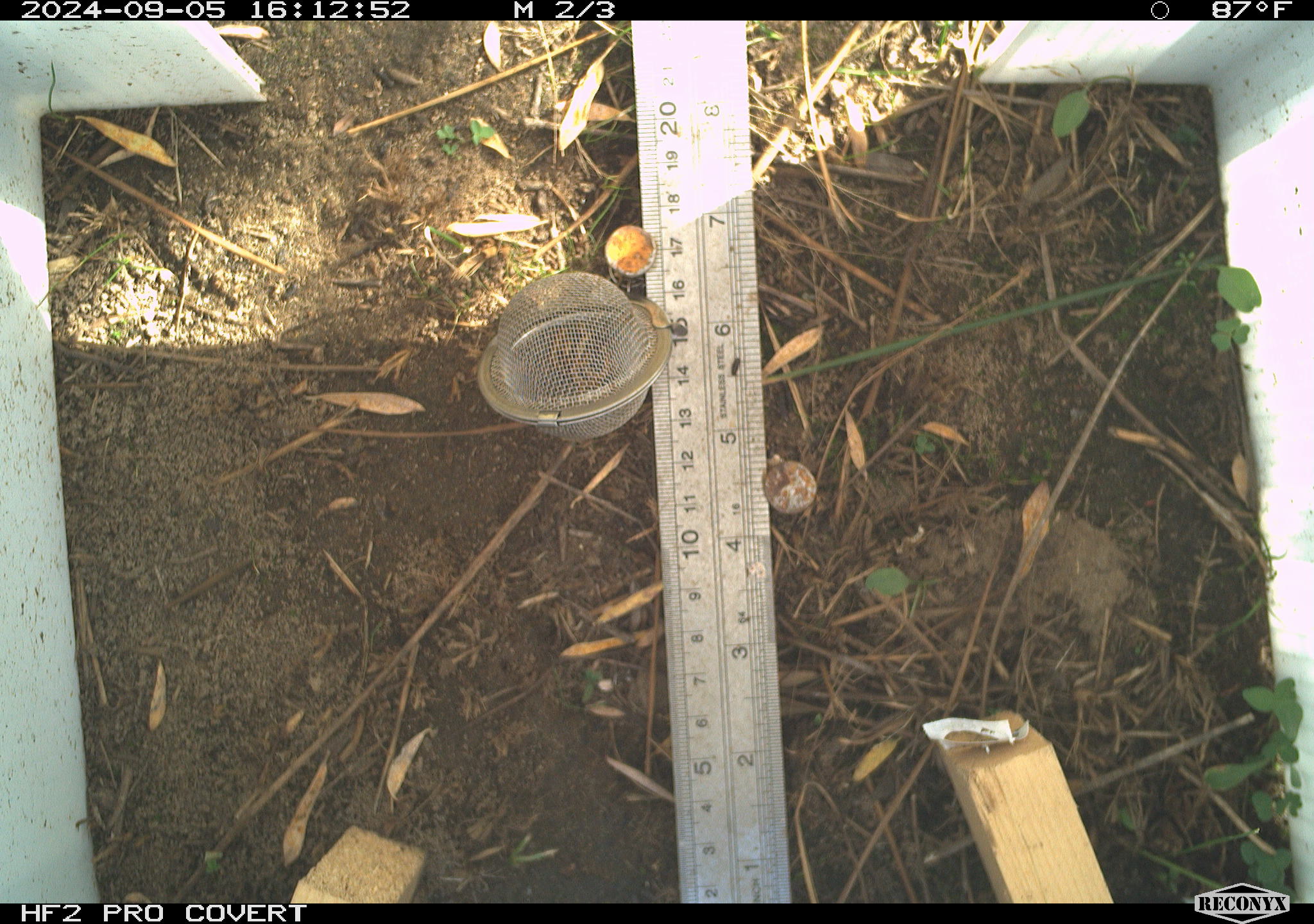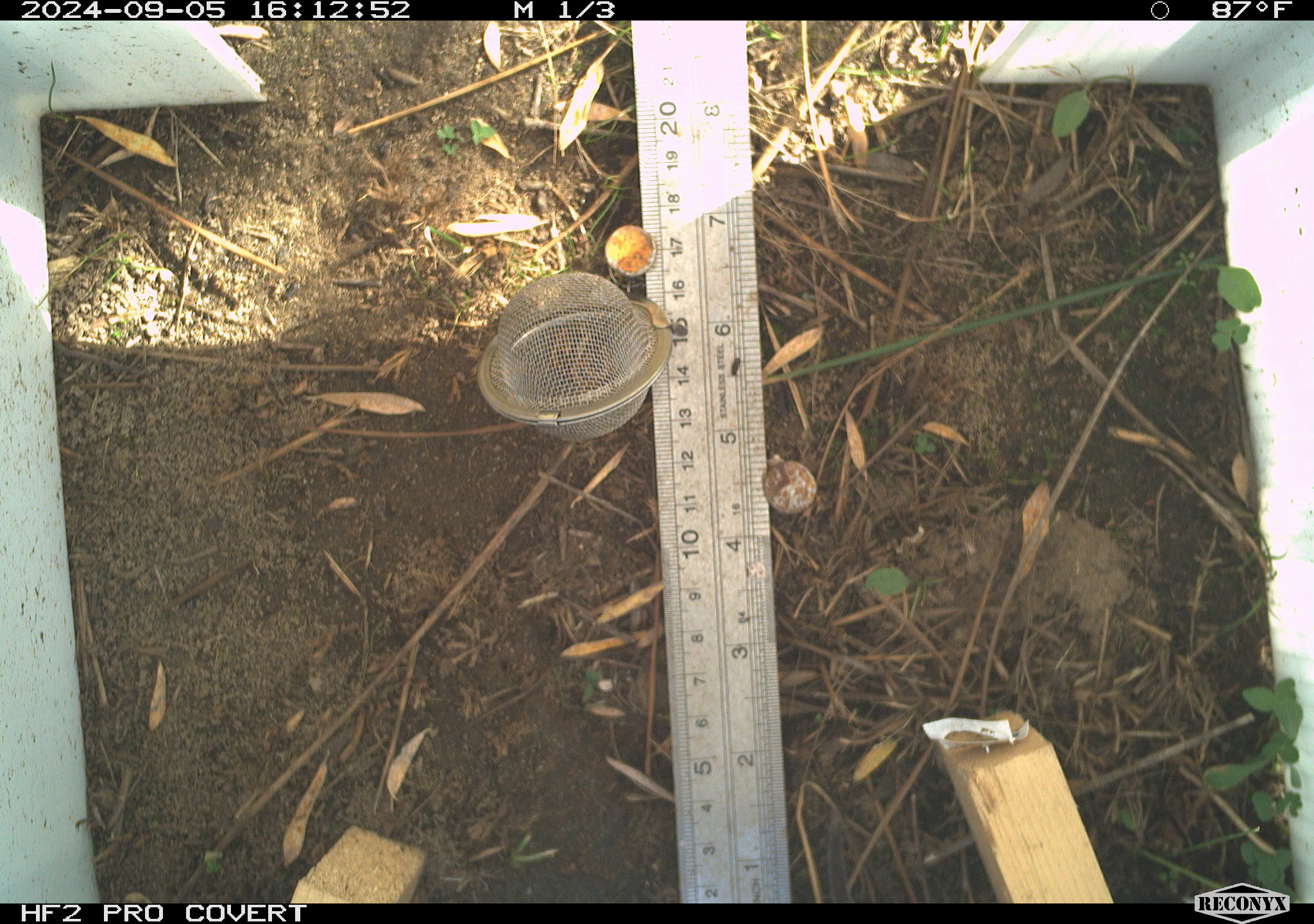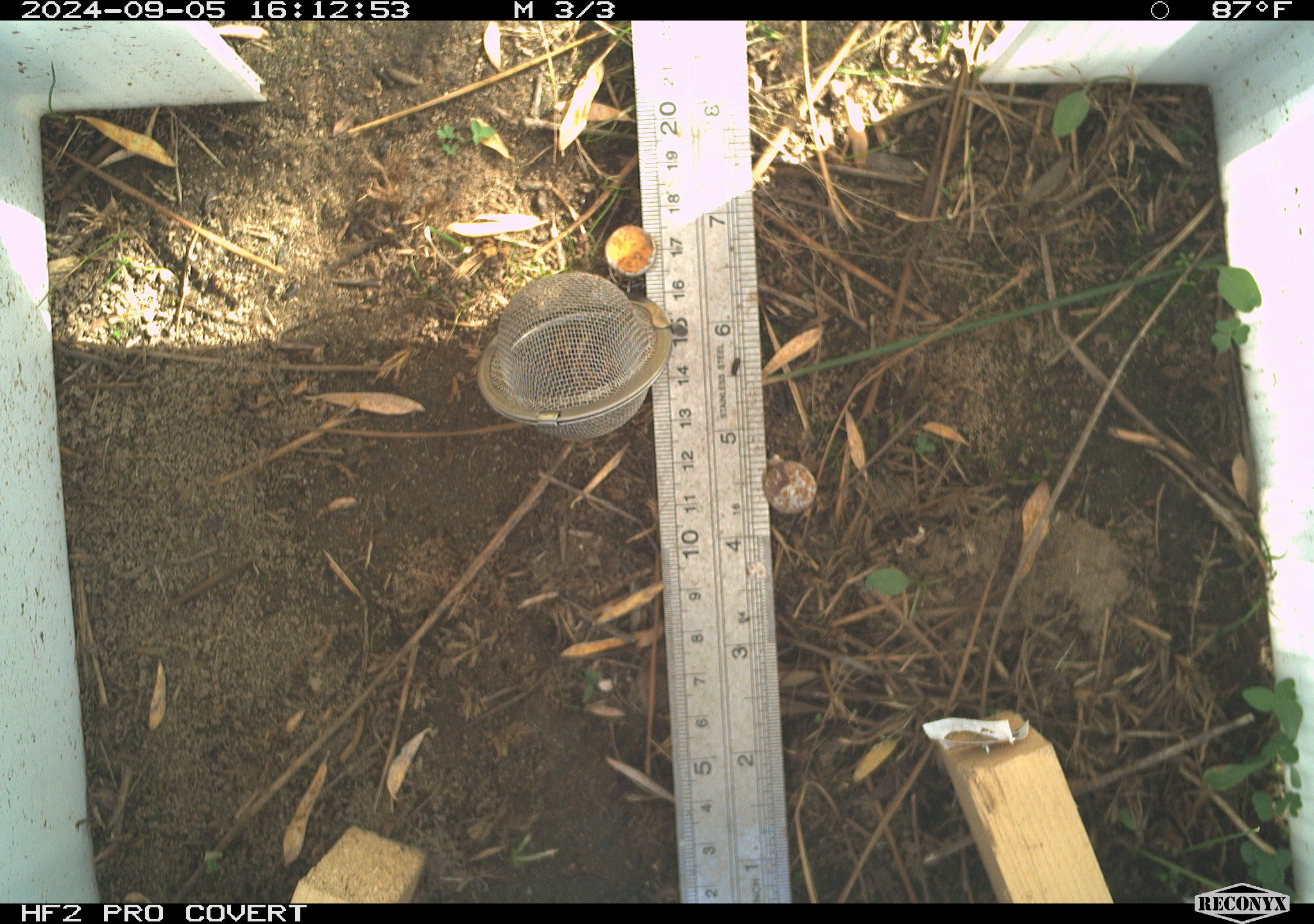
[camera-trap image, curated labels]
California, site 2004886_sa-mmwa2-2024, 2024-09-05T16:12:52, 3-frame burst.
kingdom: Animalia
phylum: Chordata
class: Mammalia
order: Rodentia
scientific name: Rodentia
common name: mouse species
Mouse species (Rodentia).